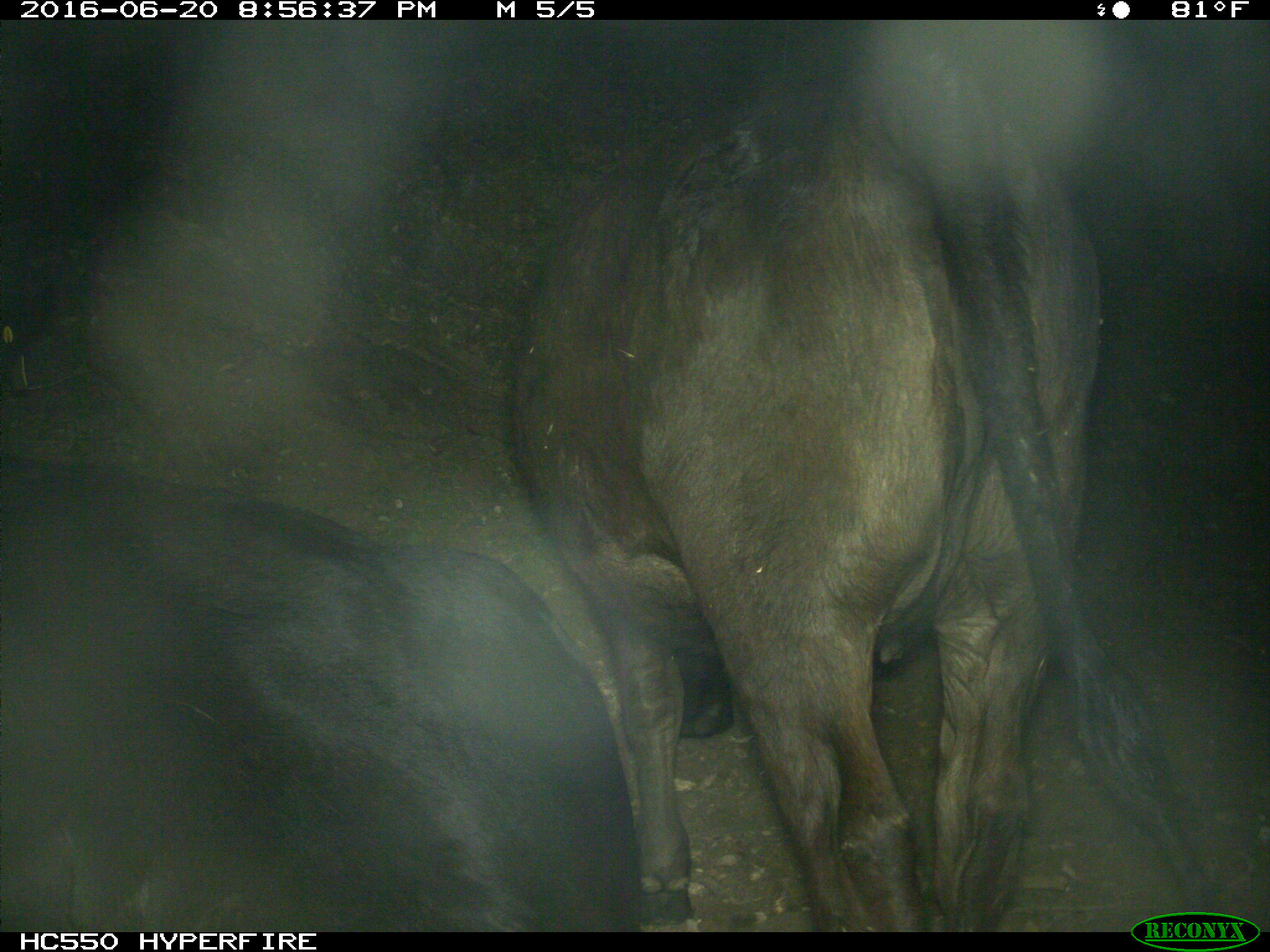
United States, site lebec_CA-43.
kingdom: Animalia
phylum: Chordata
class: Mammalia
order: Artiodactyla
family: Bovidae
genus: Bos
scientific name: Bos taurus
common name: domestic cow